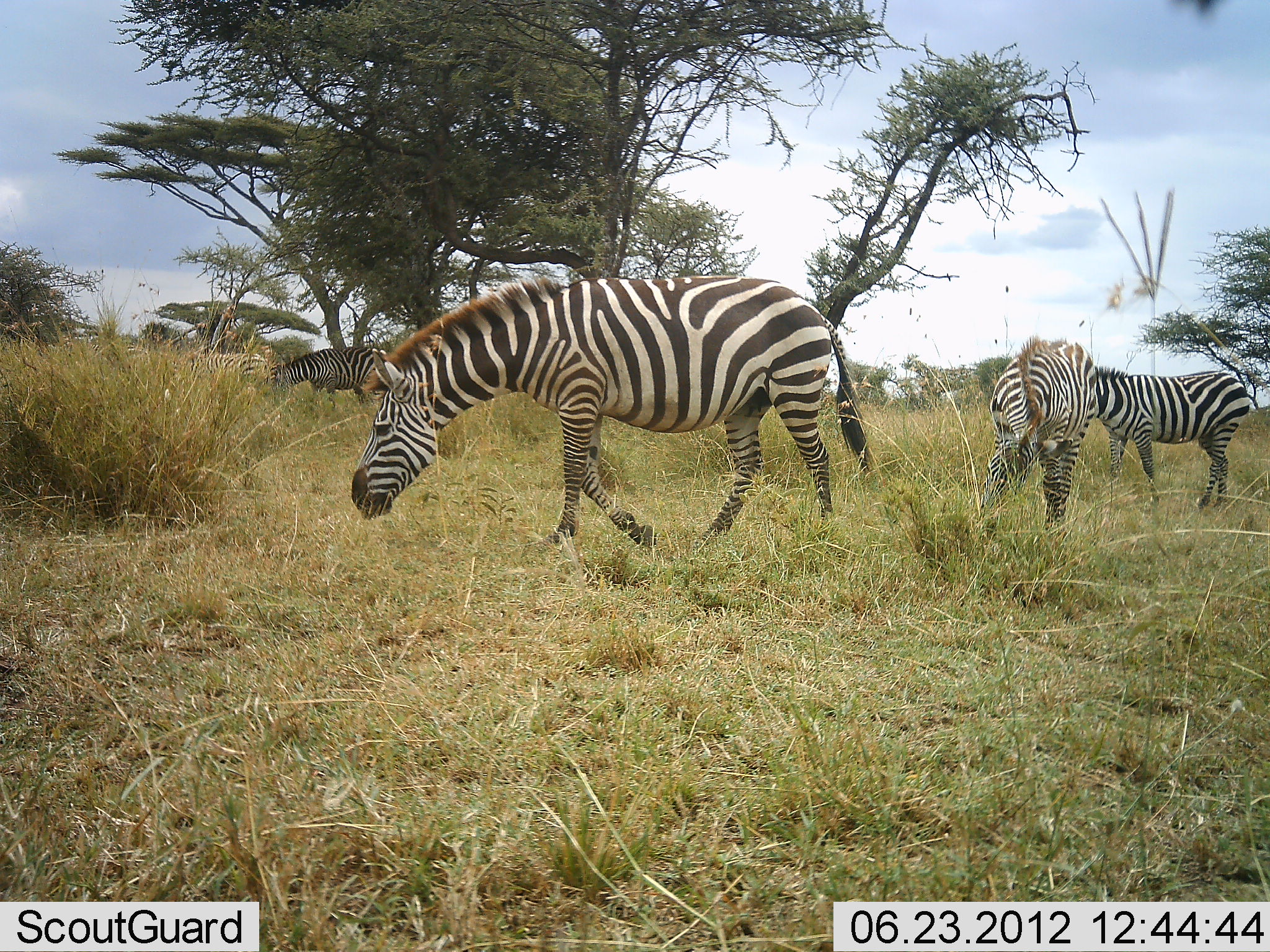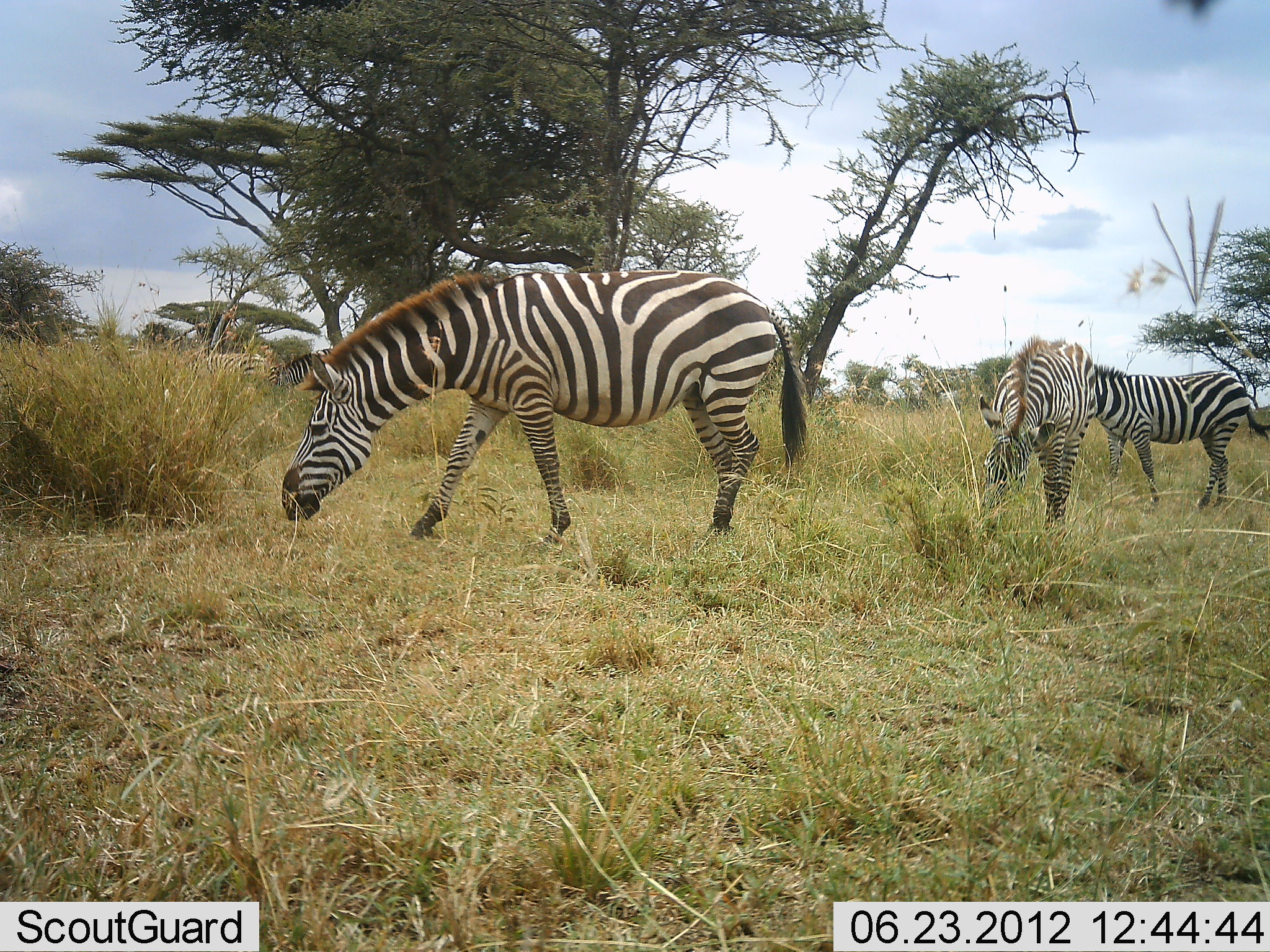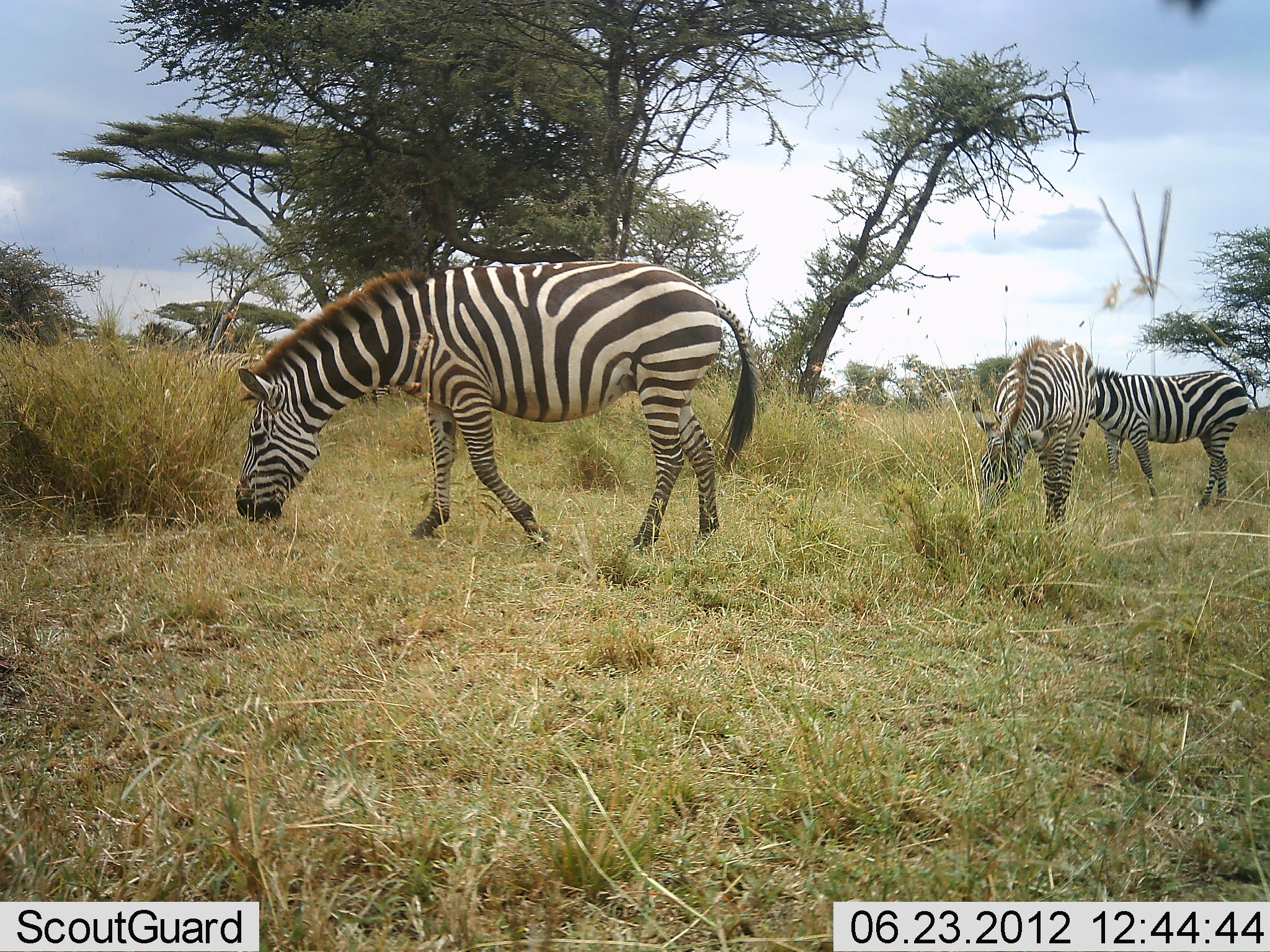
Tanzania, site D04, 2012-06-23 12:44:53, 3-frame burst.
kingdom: Animalia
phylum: Chordata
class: Mammalia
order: Perissodactyla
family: Equidae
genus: Equus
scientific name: Equus quagga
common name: plains zebra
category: zebra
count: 4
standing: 20%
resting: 0%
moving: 30%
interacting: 0%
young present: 10%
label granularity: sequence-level